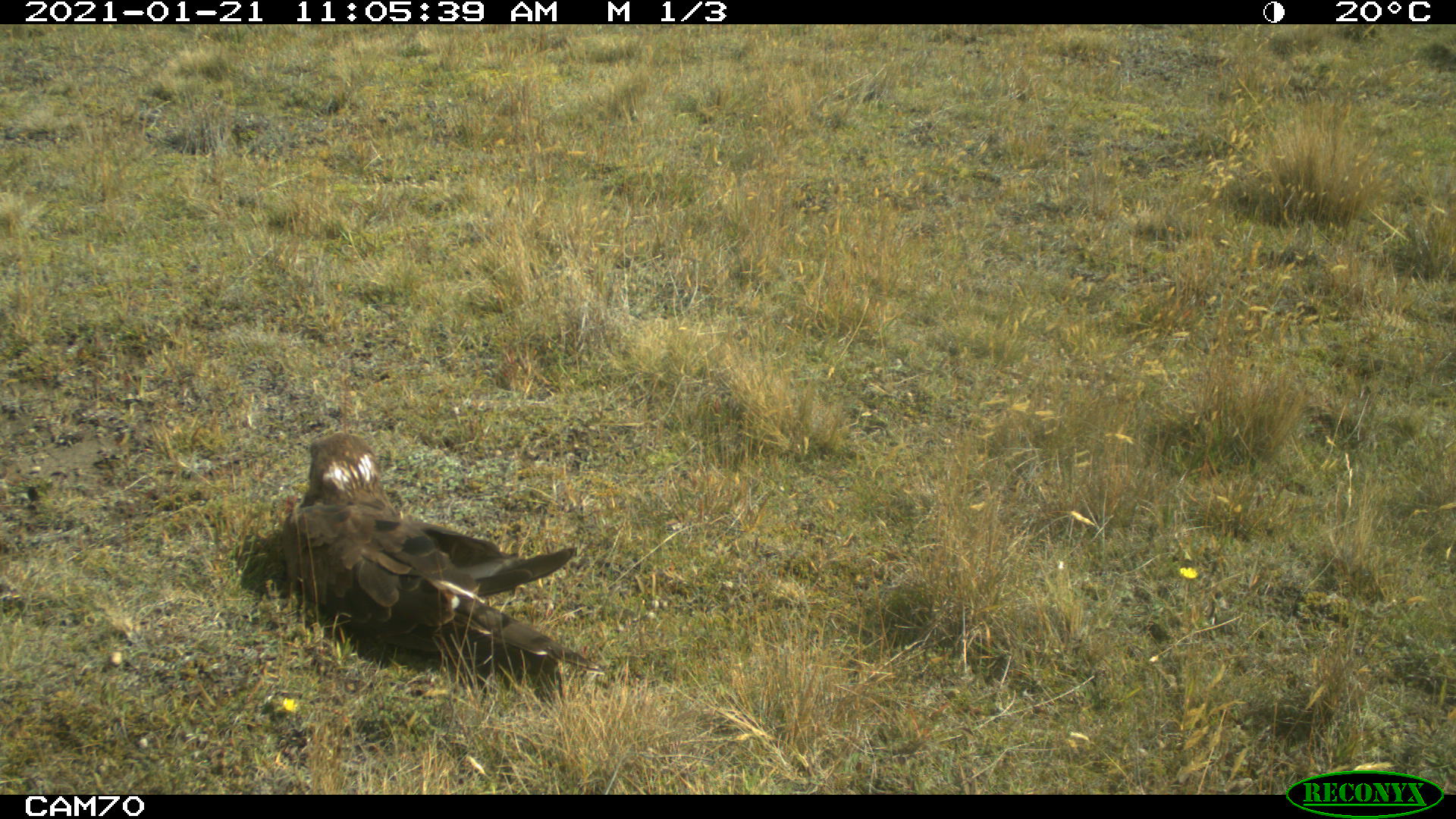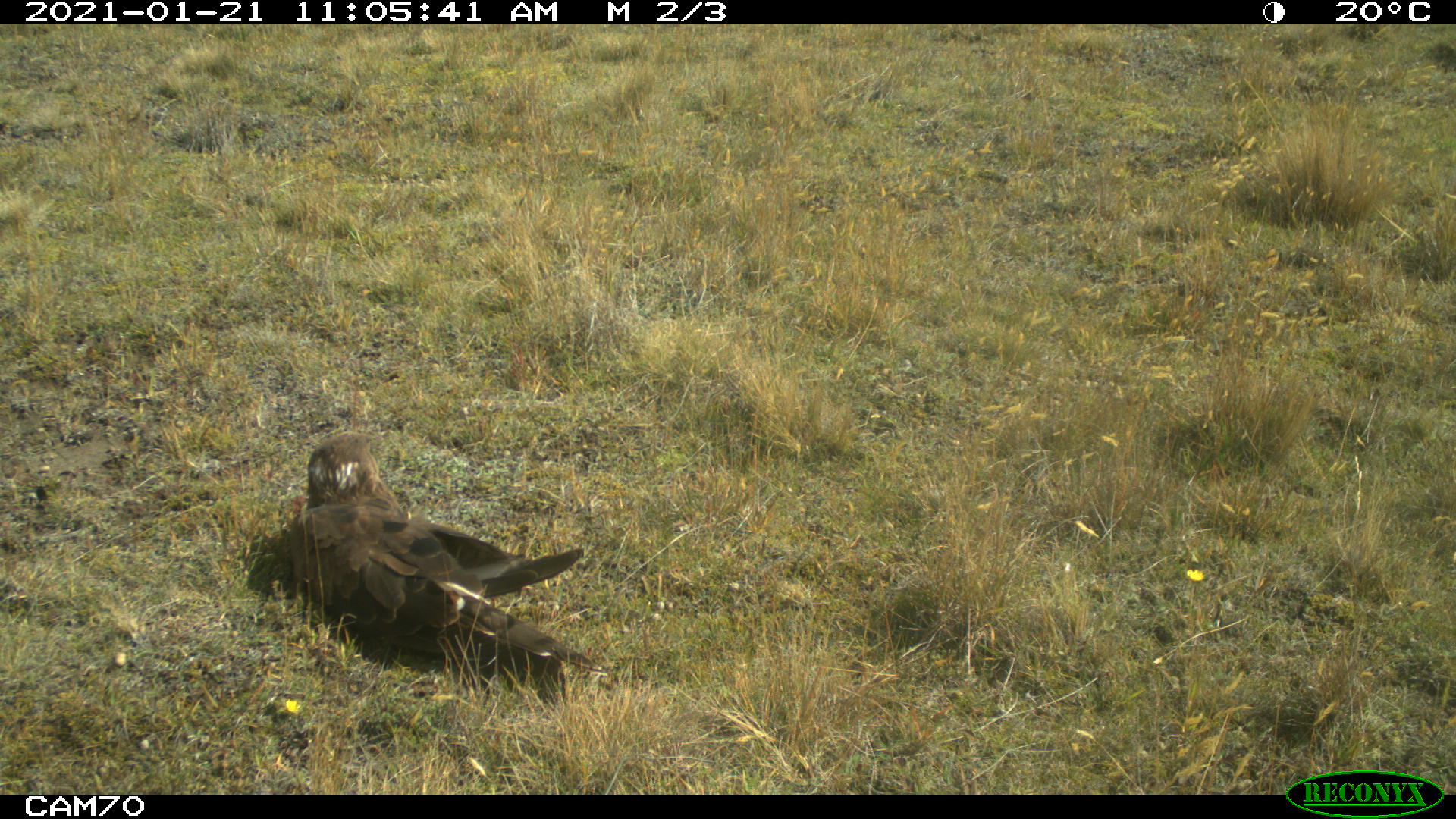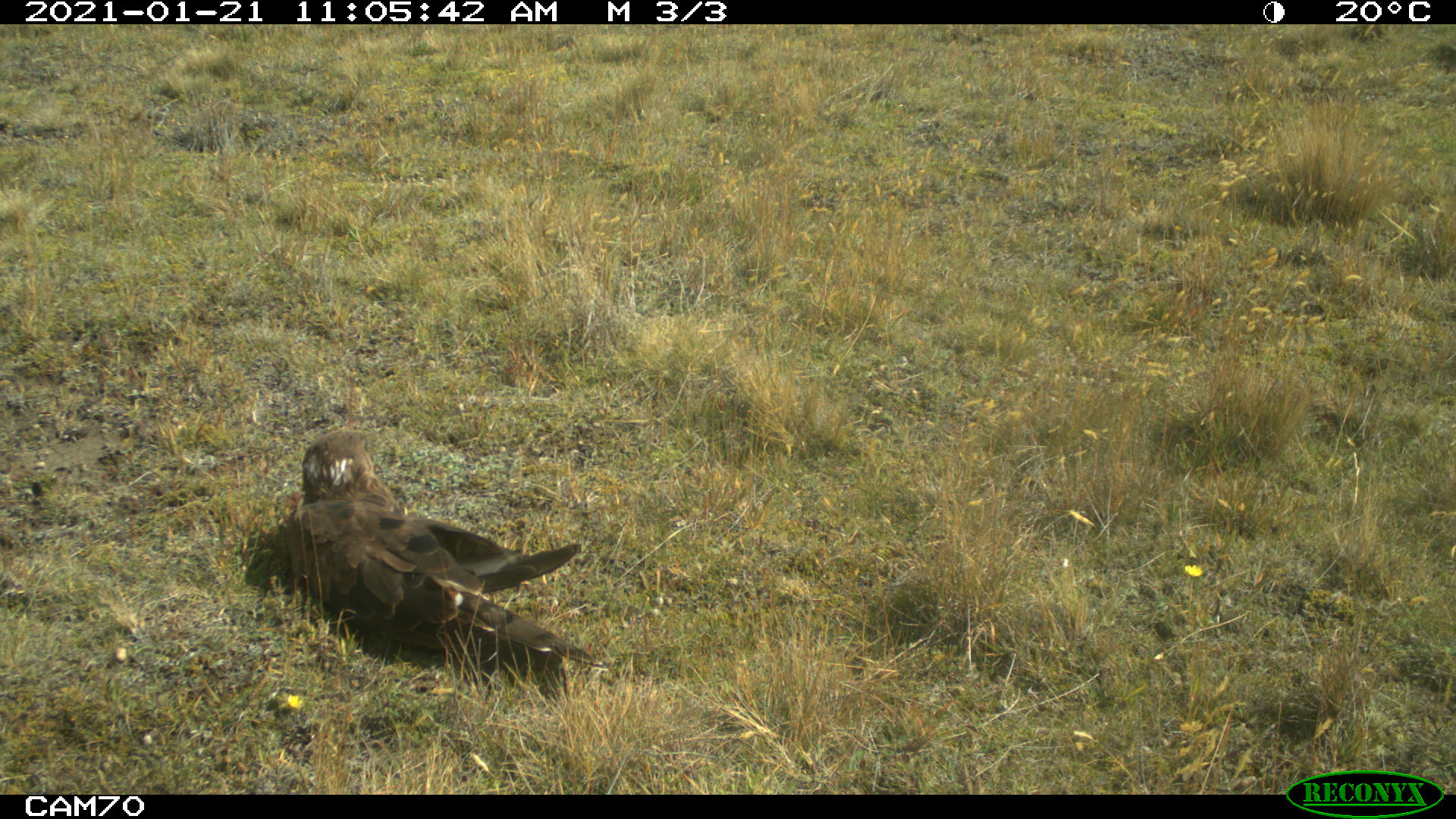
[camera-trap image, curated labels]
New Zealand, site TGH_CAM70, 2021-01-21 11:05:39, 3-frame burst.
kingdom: Animalia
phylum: Chordata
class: Aves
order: Accipitriformes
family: Accipitridae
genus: Circus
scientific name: Circus approximans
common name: swamp harrier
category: harrier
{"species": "harrier (swamp harrier) (Circus approximans)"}